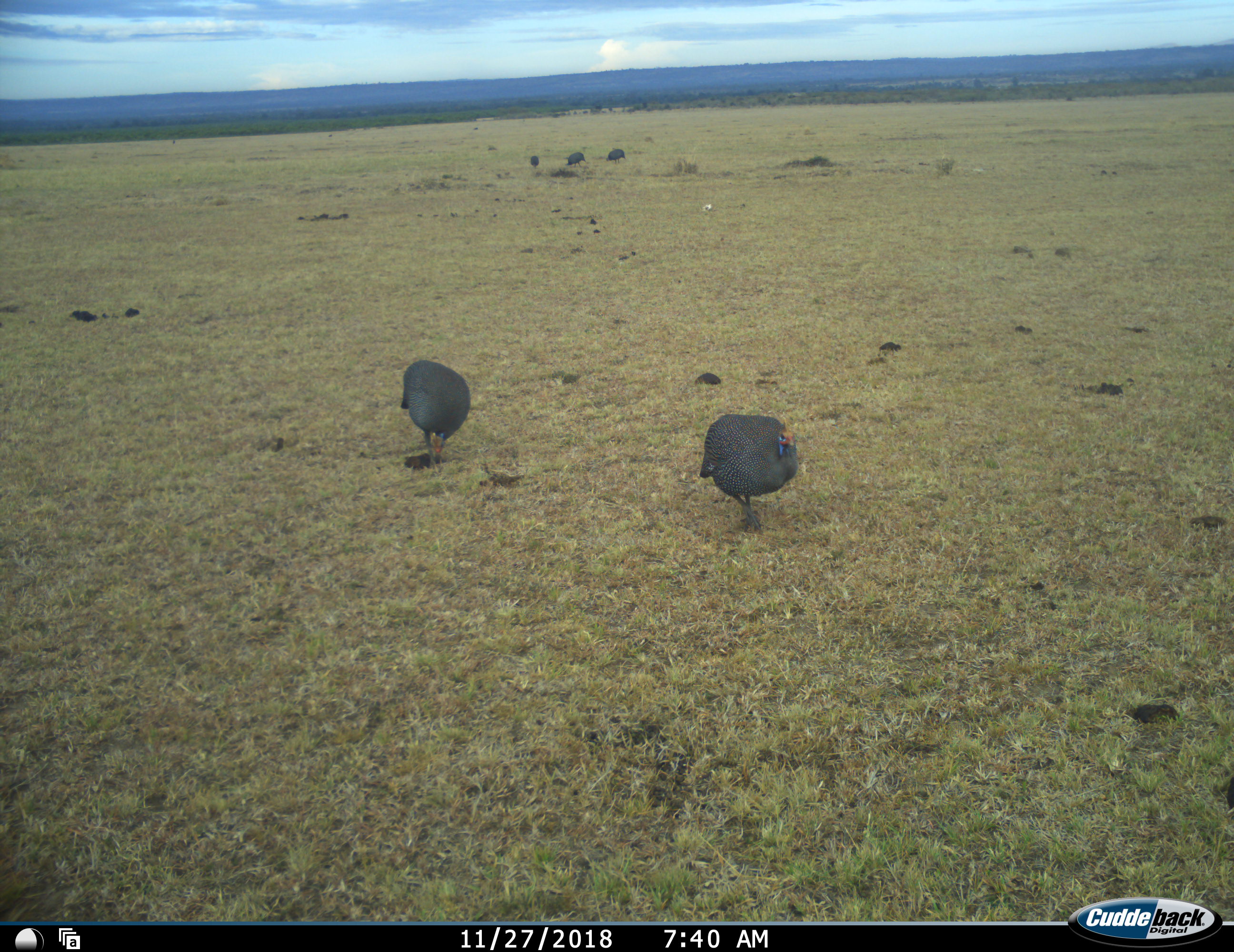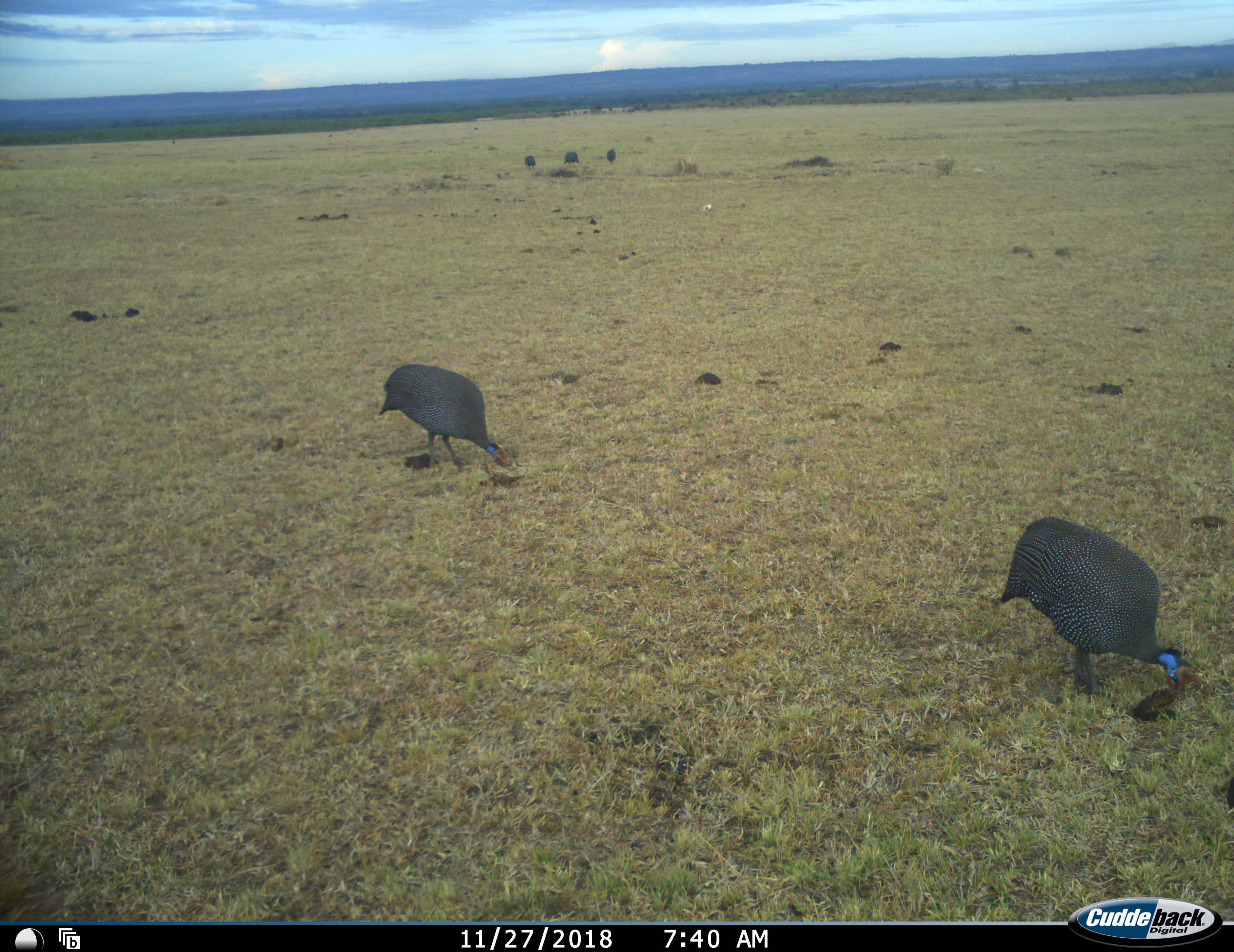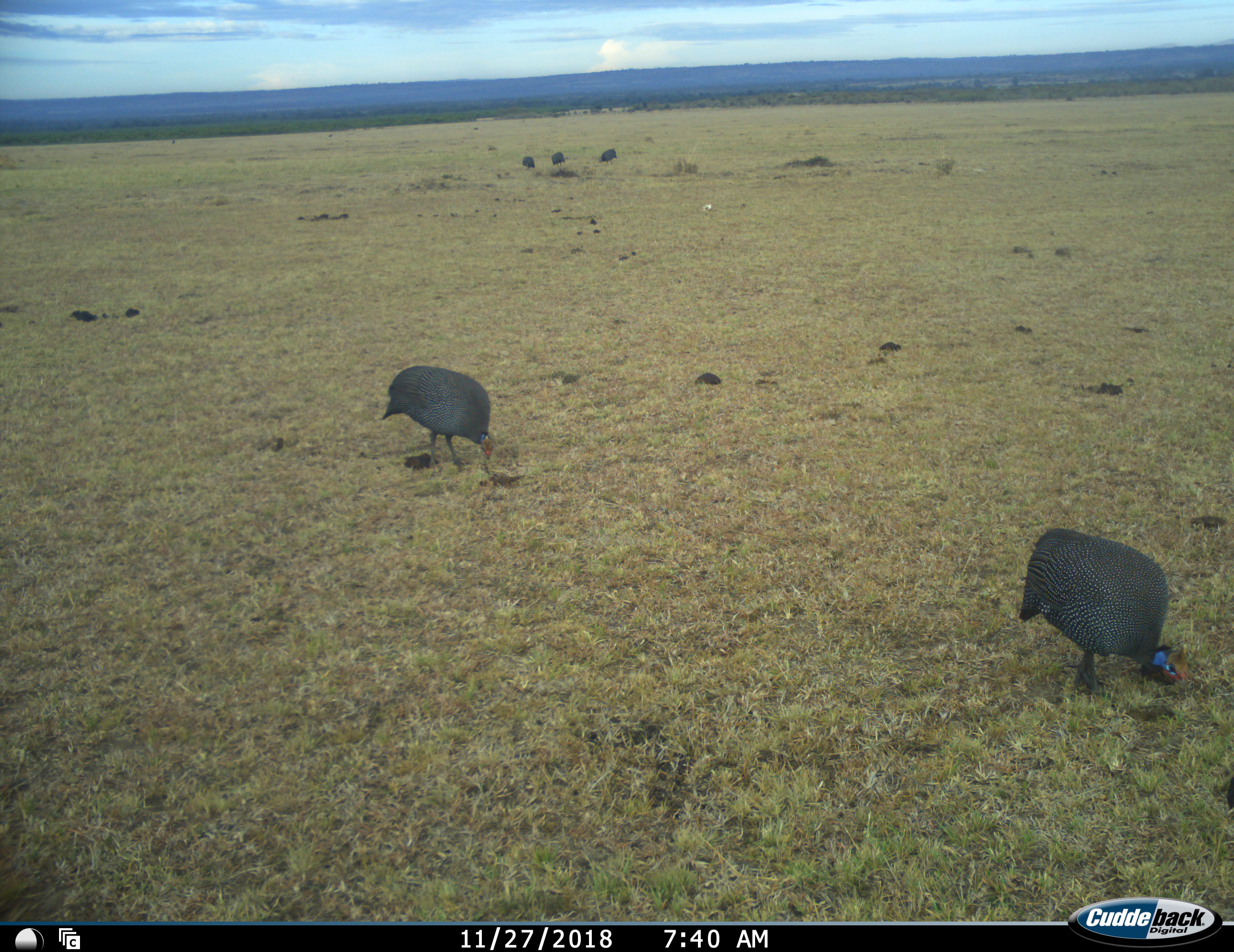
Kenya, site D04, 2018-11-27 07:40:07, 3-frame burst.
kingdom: Animalia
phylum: Chordata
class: Aves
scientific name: Aves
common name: bird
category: birdother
Birdother (bird) (Aves), count 5. Behavior (volunteer vote fractions): standing 30%, resting 0%, moving 90%, interacting 0%. Young present (vote fraction): 0%. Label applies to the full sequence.